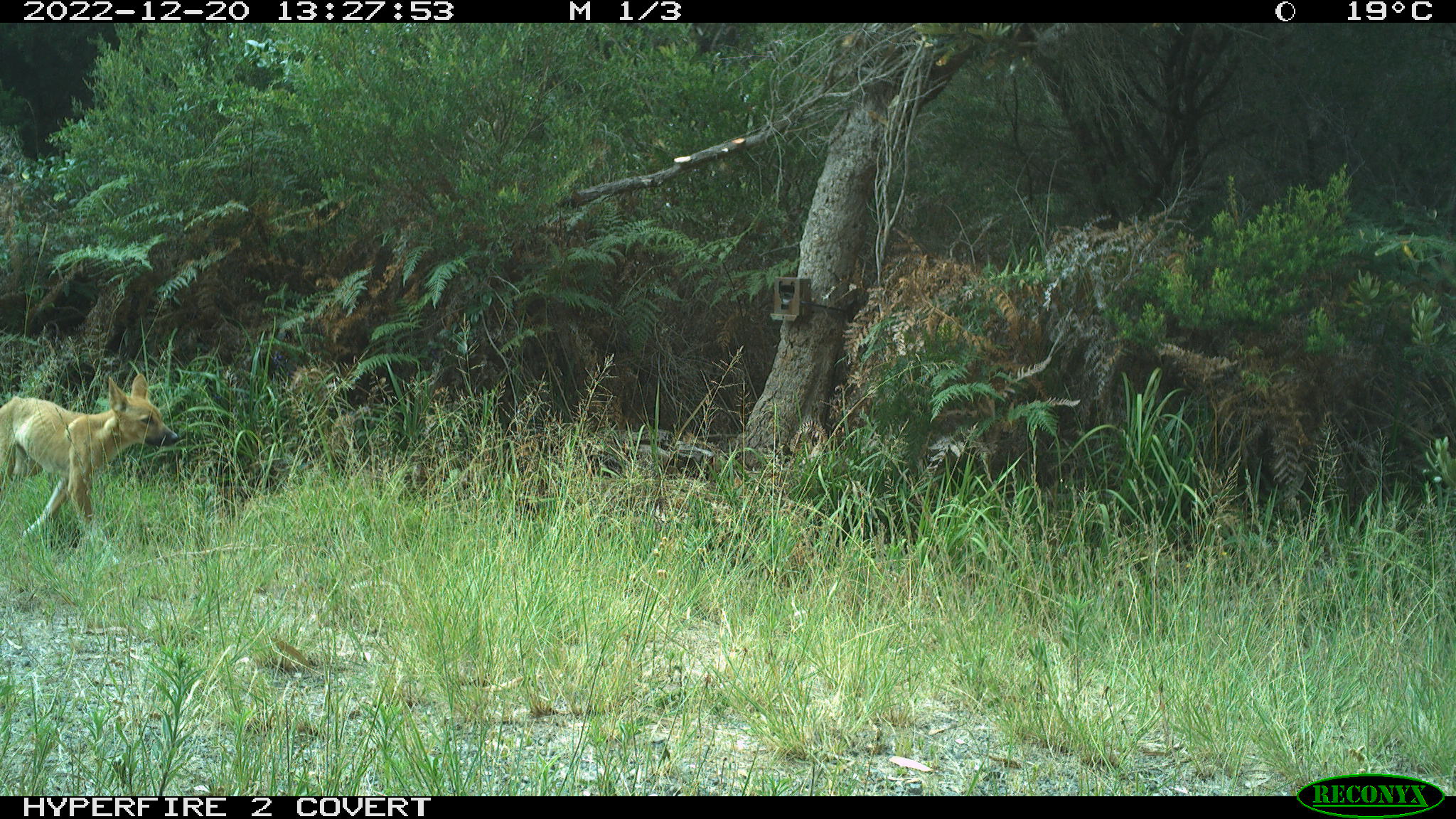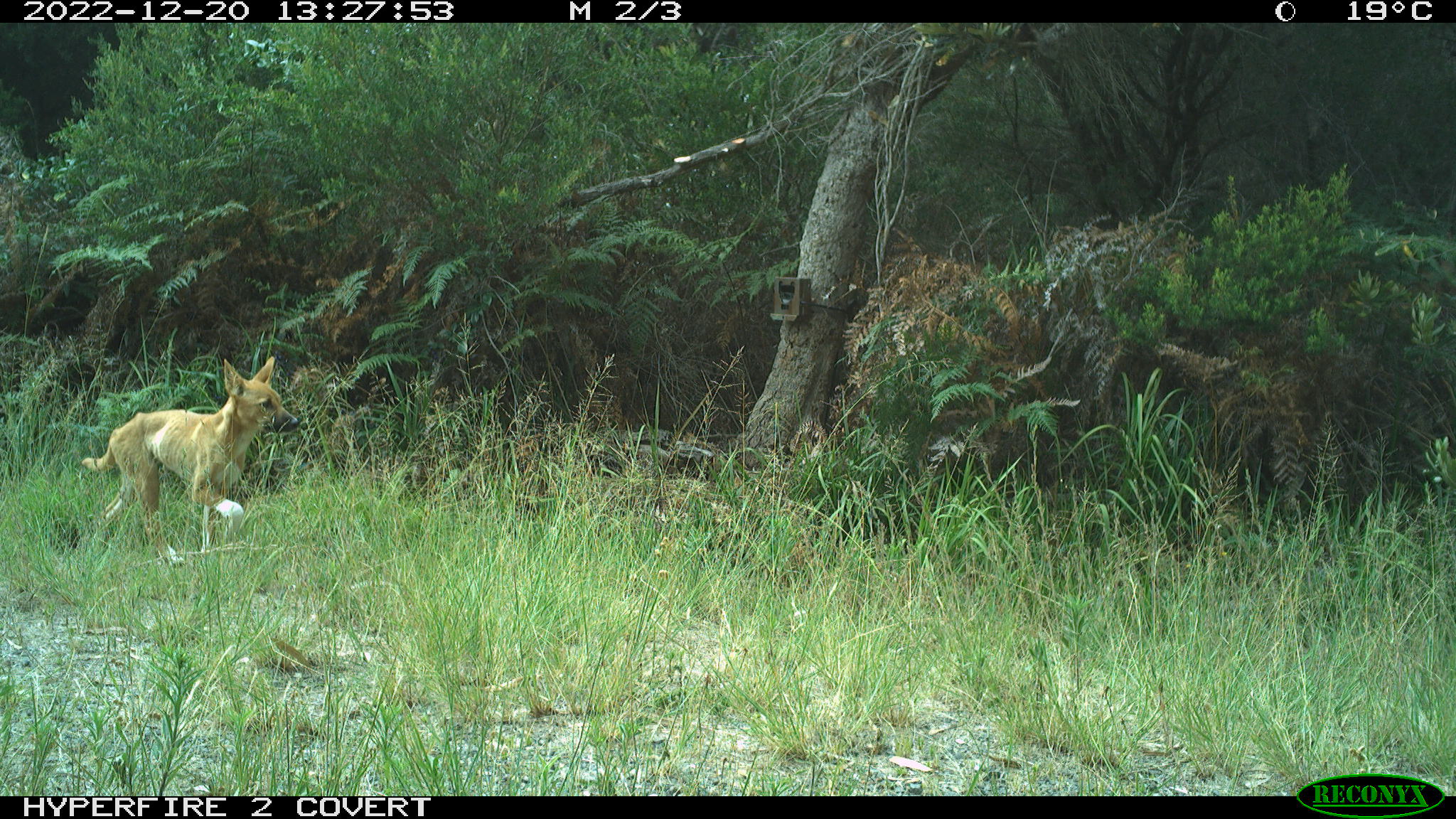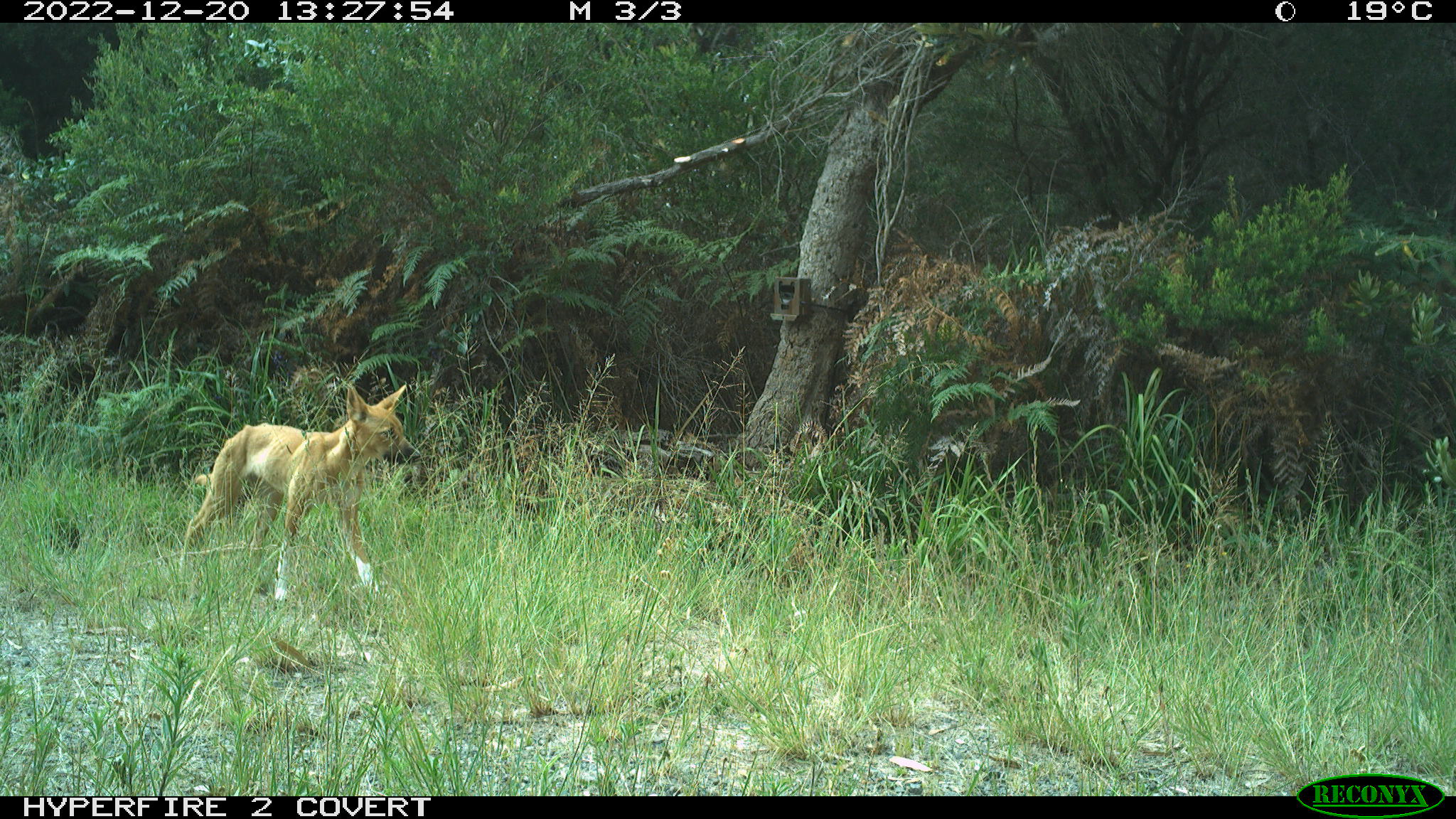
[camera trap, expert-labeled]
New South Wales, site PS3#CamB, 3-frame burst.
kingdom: Animalia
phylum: Chordata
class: Mammalia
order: Carnivora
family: Canidae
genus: Canis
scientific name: Canis familiaris dingo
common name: dingo